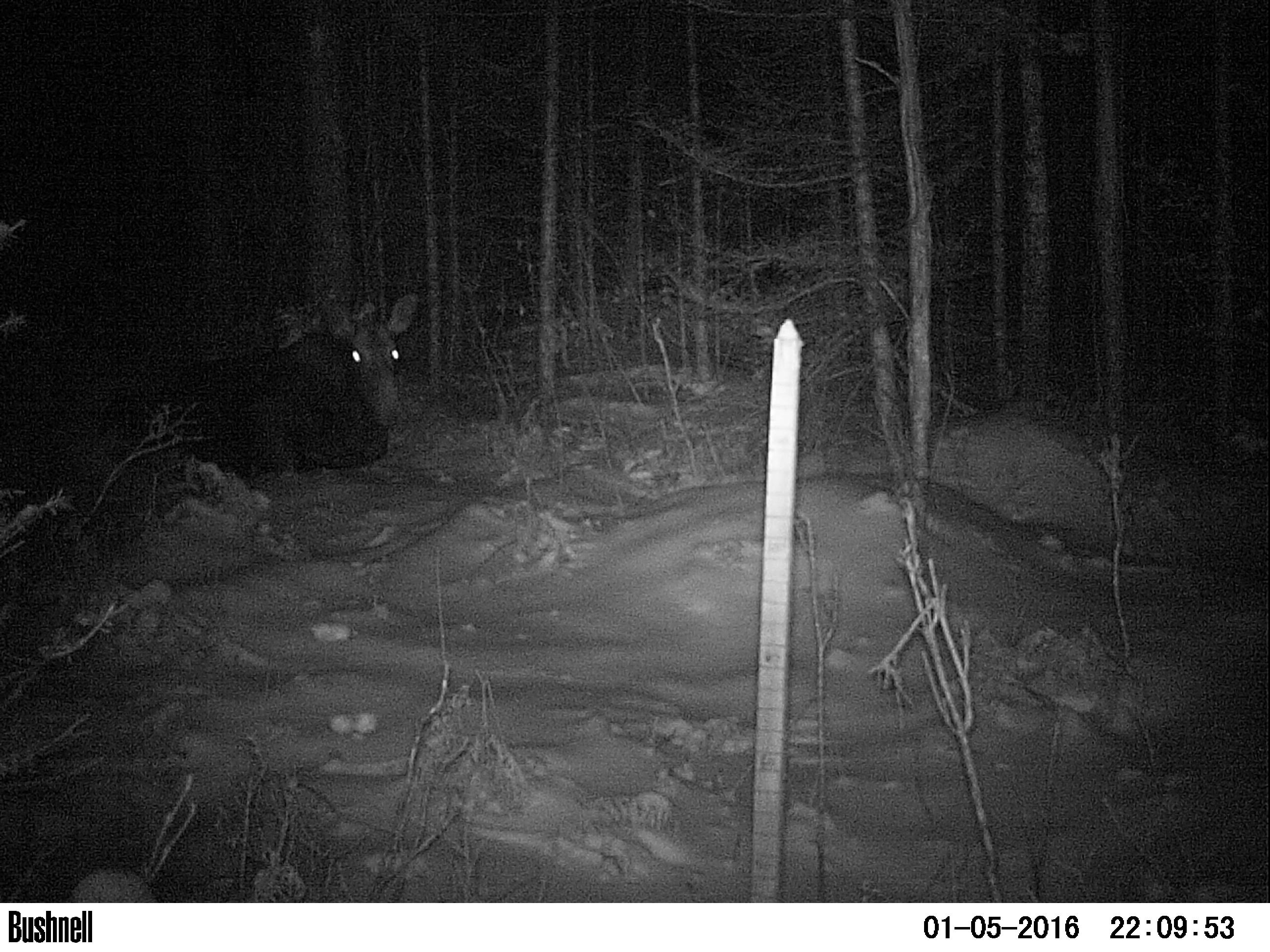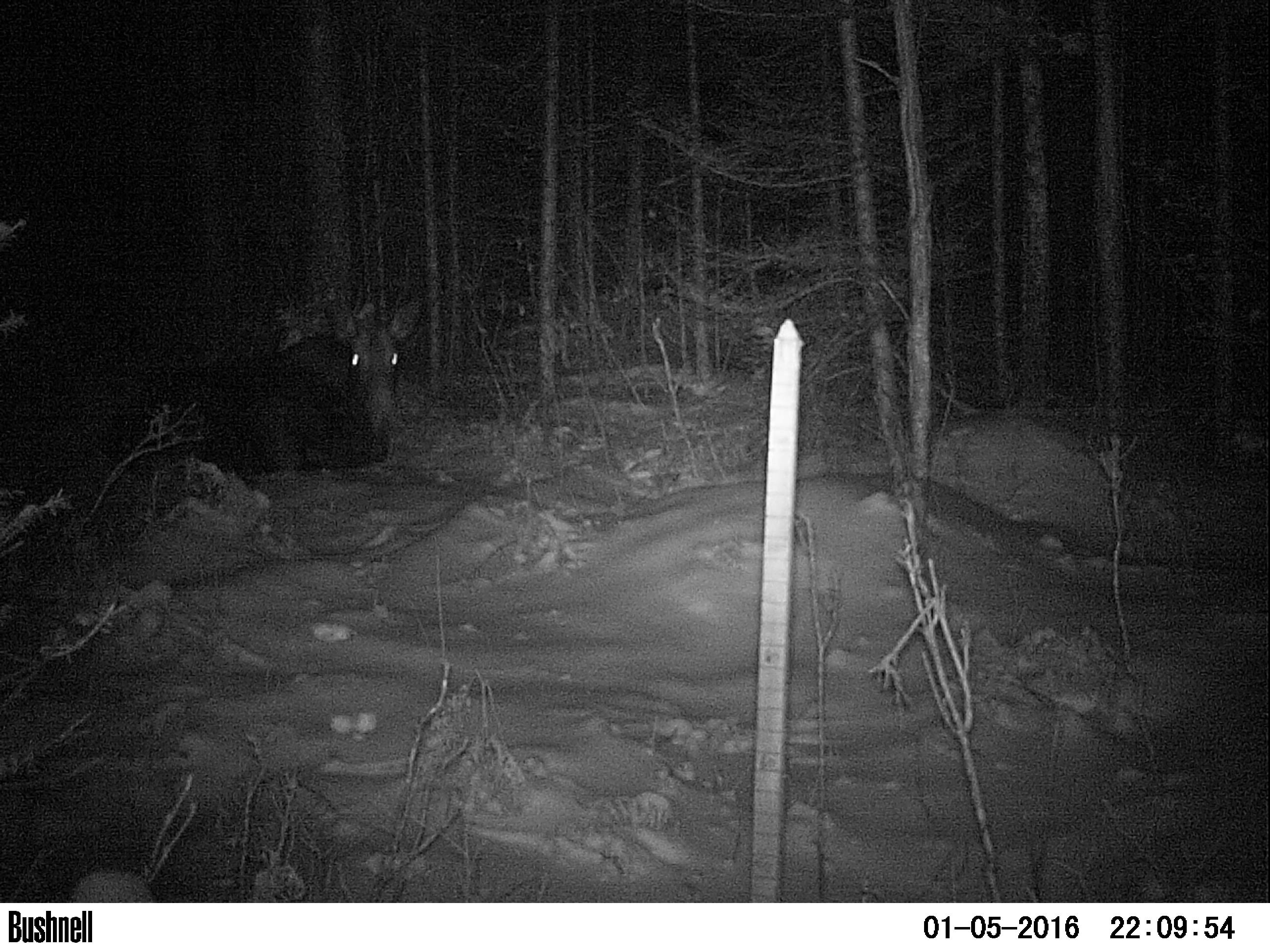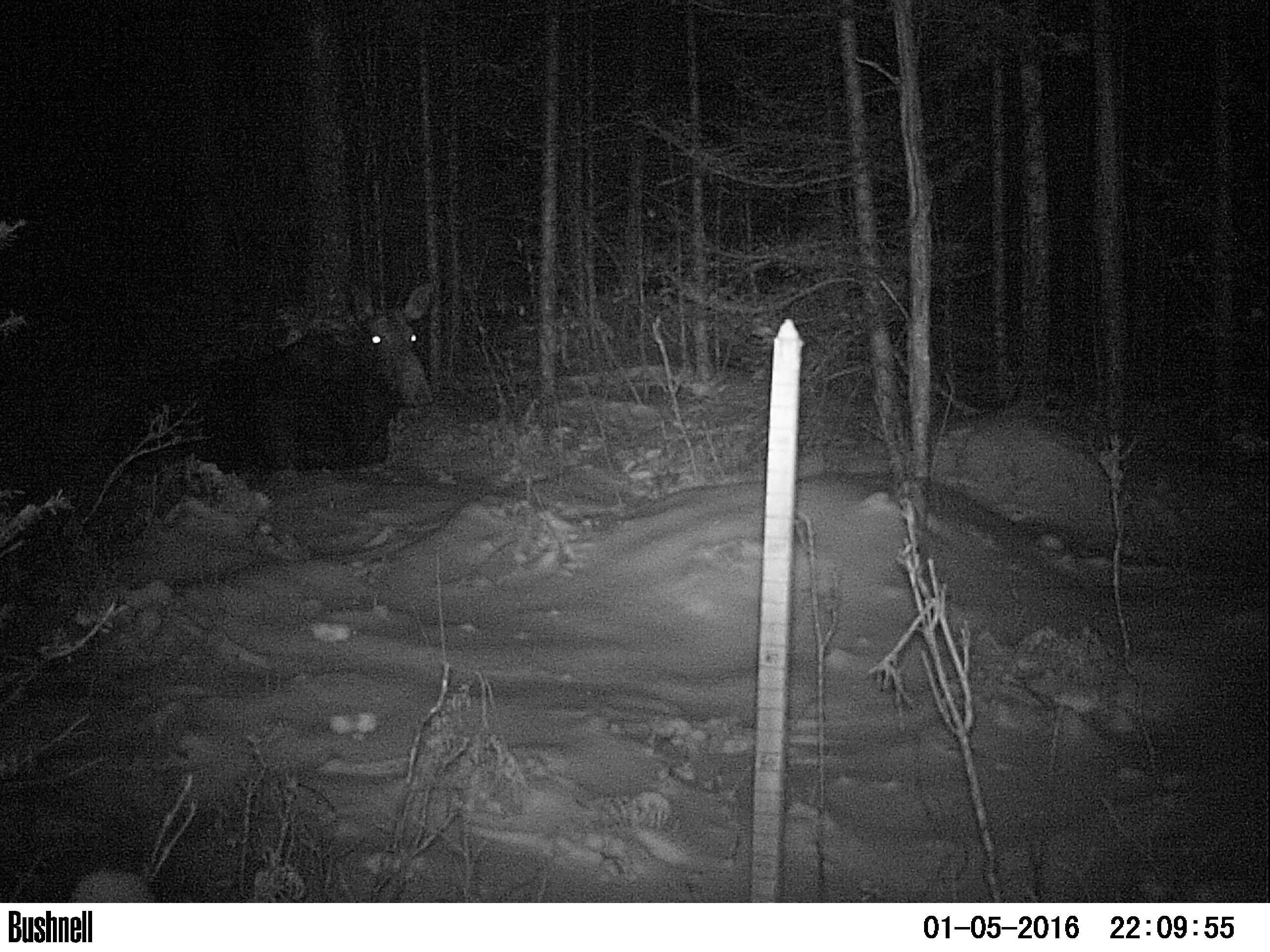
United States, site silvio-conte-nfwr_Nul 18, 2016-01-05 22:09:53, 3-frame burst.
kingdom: Animalia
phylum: Chordata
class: Mammalia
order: Artiodactyla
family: Cervidae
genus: Alces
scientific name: Alces alces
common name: moose